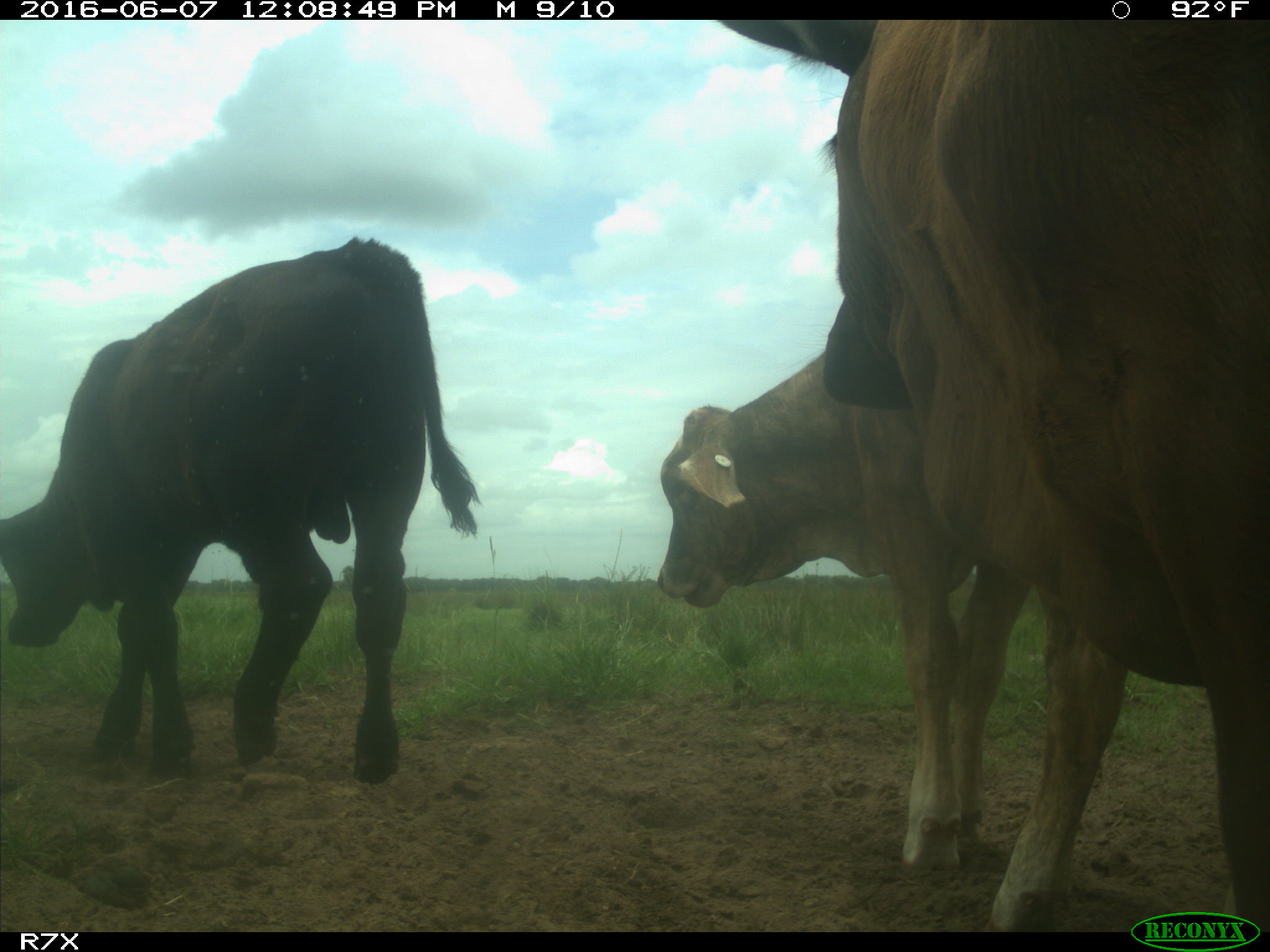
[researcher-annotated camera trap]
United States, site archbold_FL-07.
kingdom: Animalia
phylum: Chordata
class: Mammalia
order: Artiodactyla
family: Bovidae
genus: Bos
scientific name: Bos taurus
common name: domestic cow